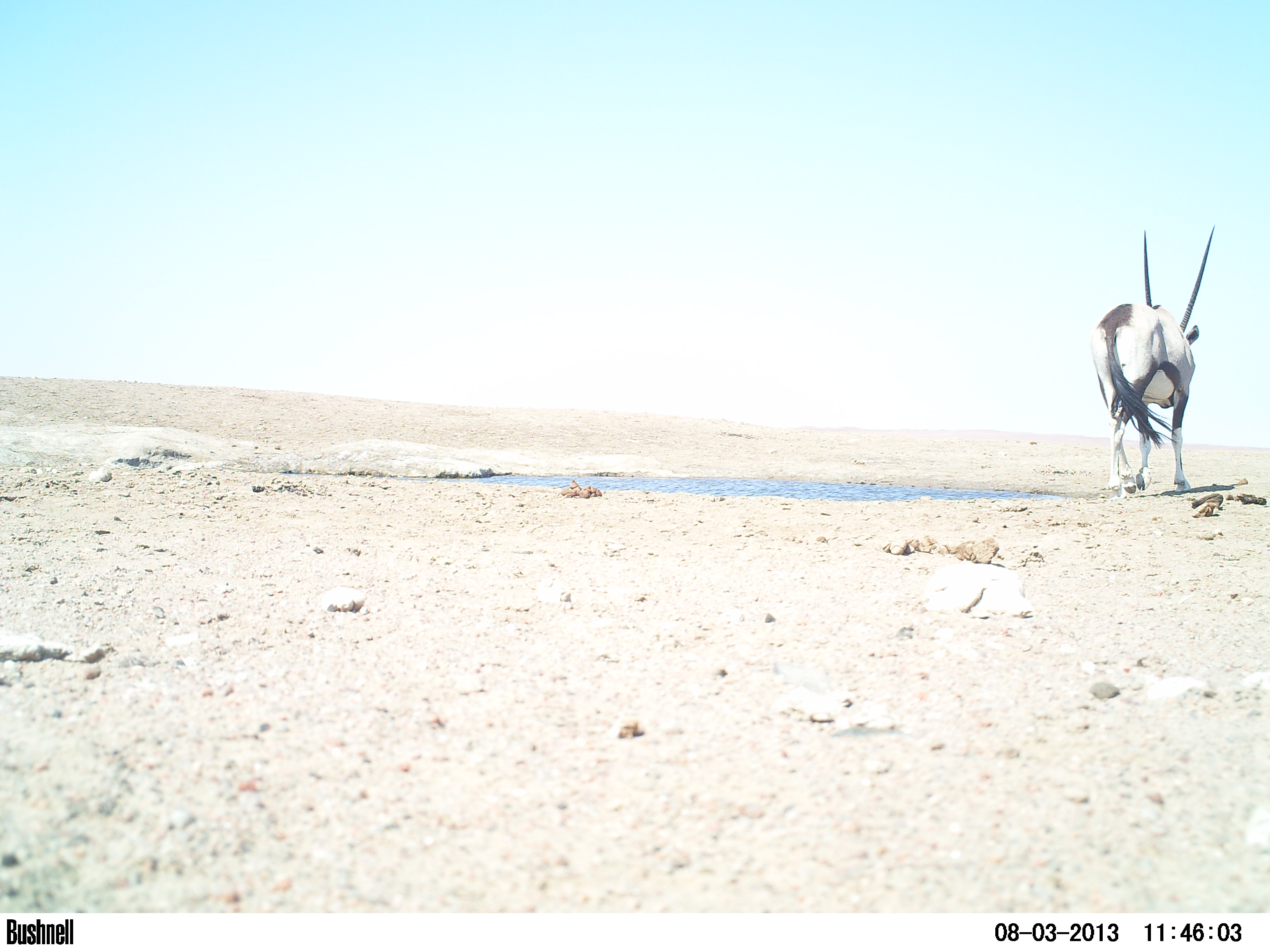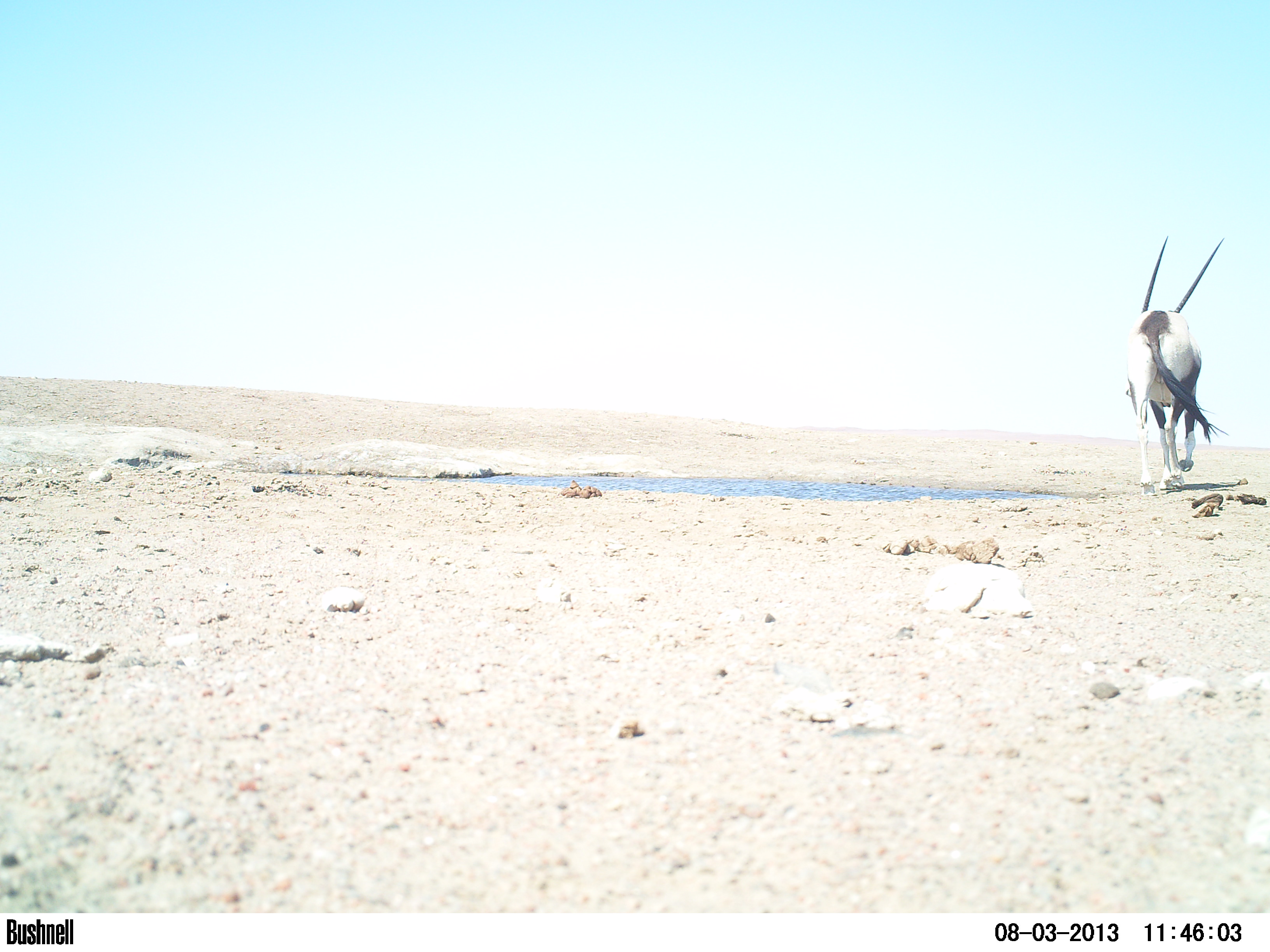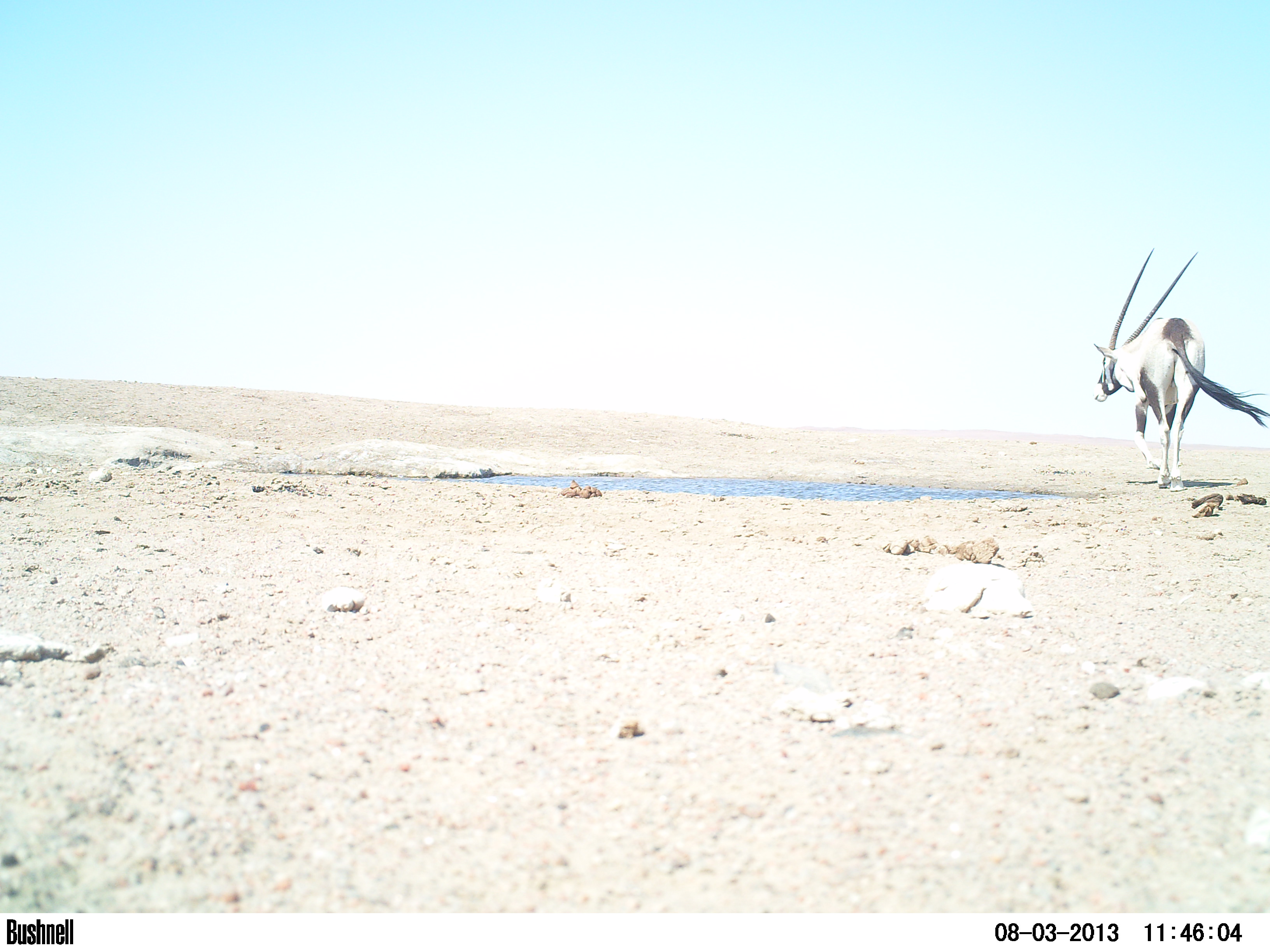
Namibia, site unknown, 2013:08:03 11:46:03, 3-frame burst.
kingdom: Animalia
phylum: Chordata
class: Mammalia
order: Artiodactyla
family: Bovidae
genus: Oryx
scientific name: Oryx gazella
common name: gemsbok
Oryx gazella (gemsbok).